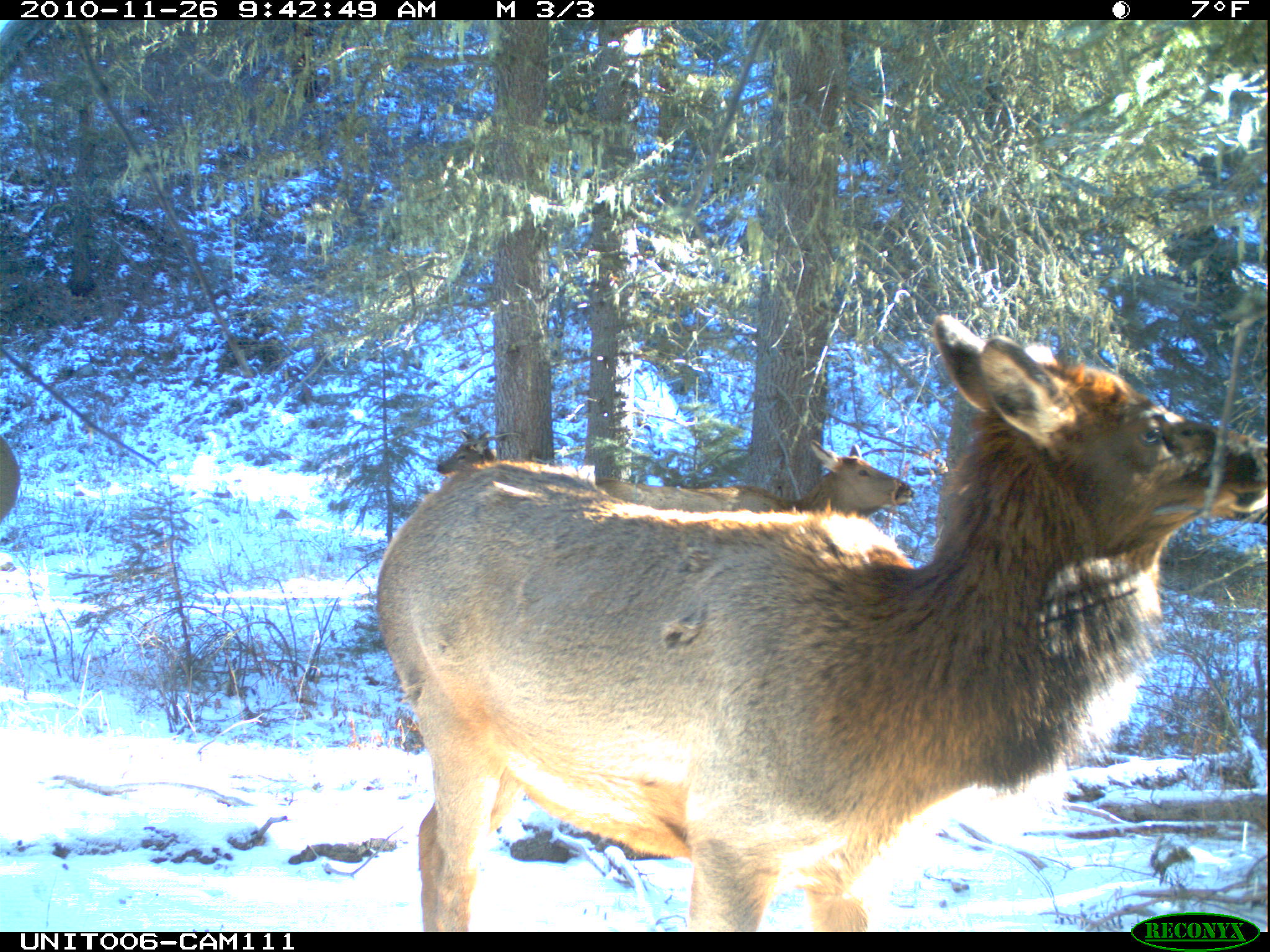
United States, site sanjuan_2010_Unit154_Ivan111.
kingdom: Animalia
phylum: Chordata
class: Mammalia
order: Artiodactyla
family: Cervidae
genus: Cervus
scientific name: Cervus elaphus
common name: red deer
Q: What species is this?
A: Cervus elaphus (red deer).